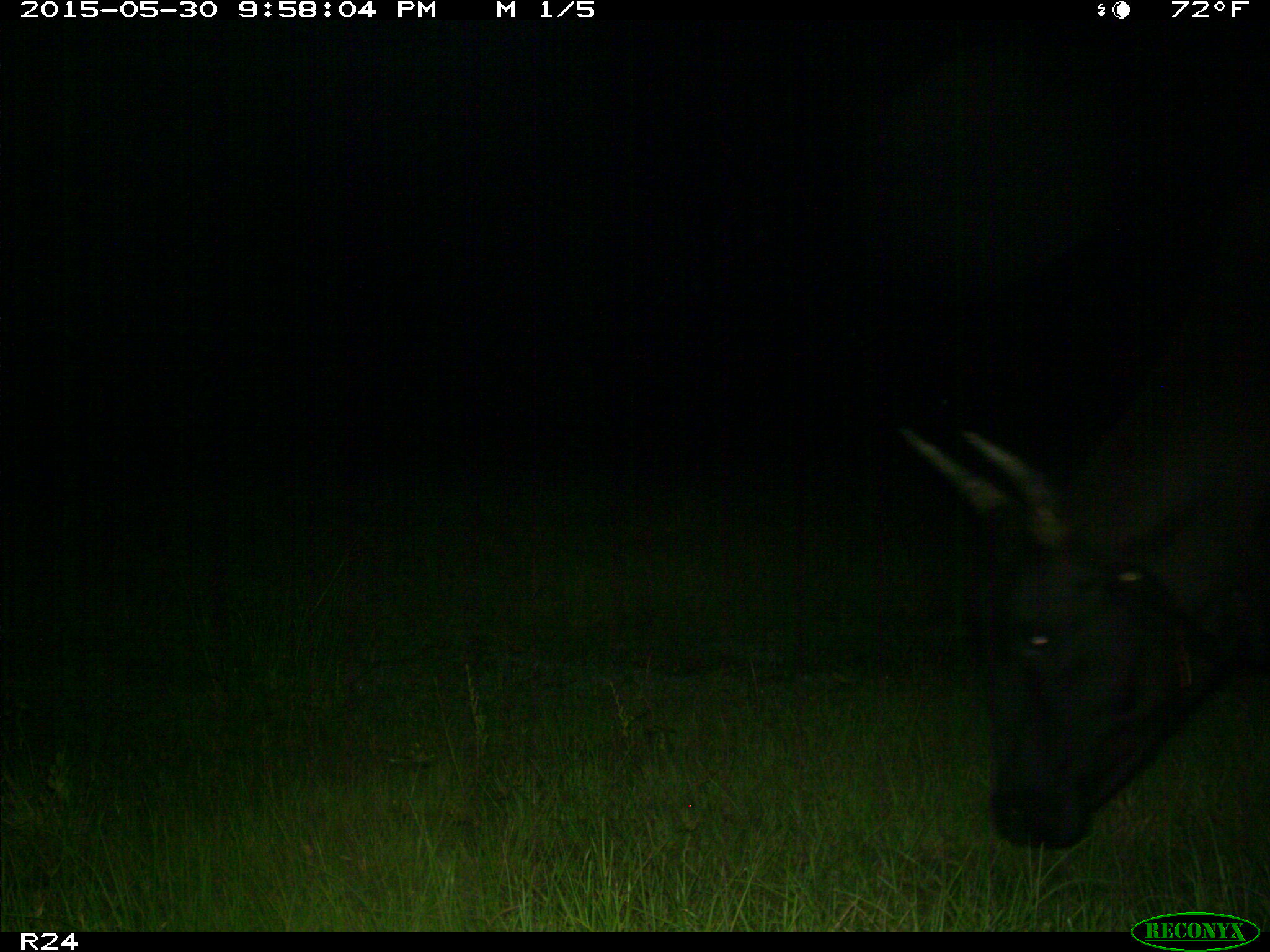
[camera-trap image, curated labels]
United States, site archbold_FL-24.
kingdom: Animalia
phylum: Chordata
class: Mammalia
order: Artiodactyla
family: Bovidae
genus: Bos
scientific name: Bos taurus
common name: domestic cow